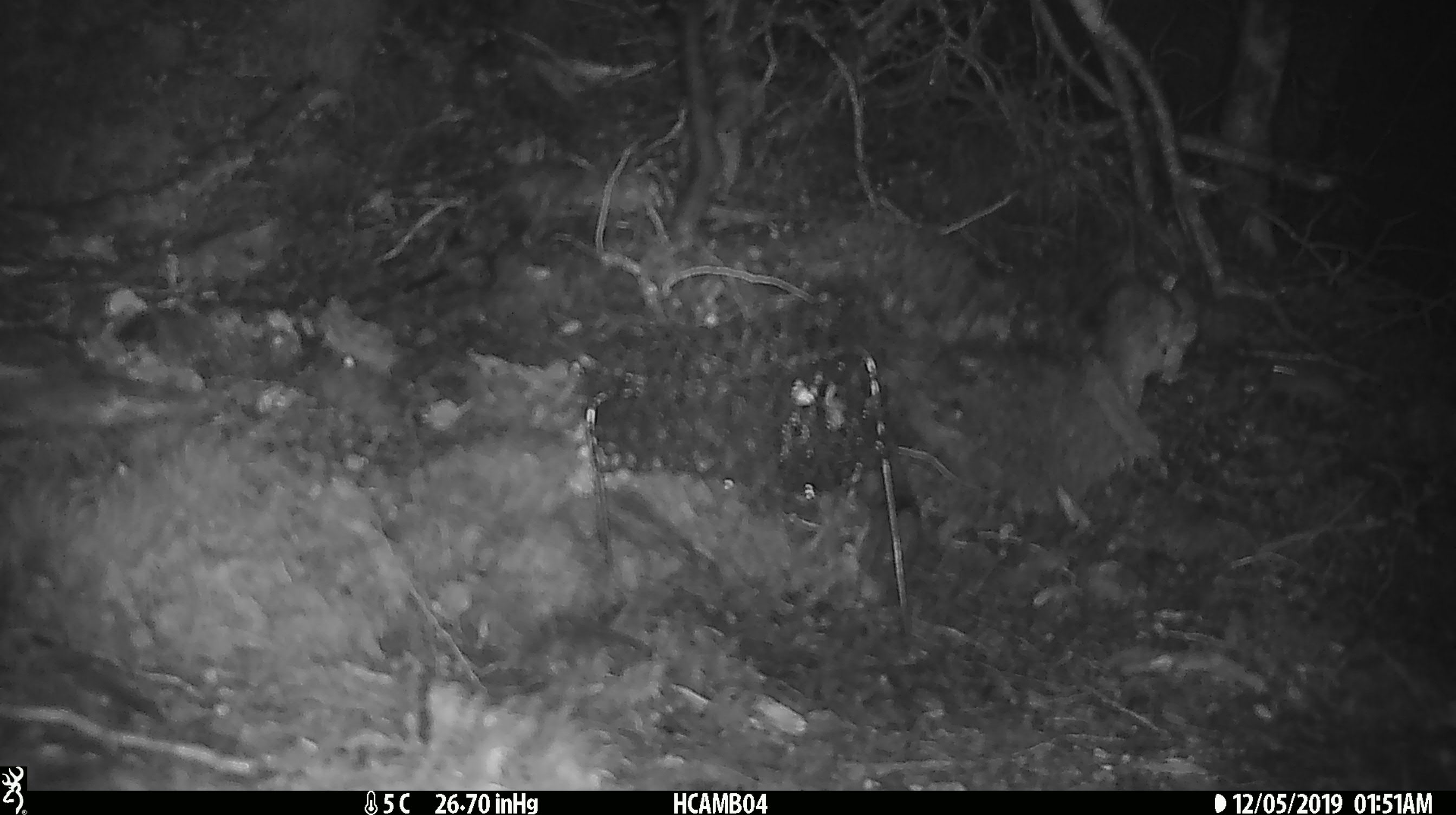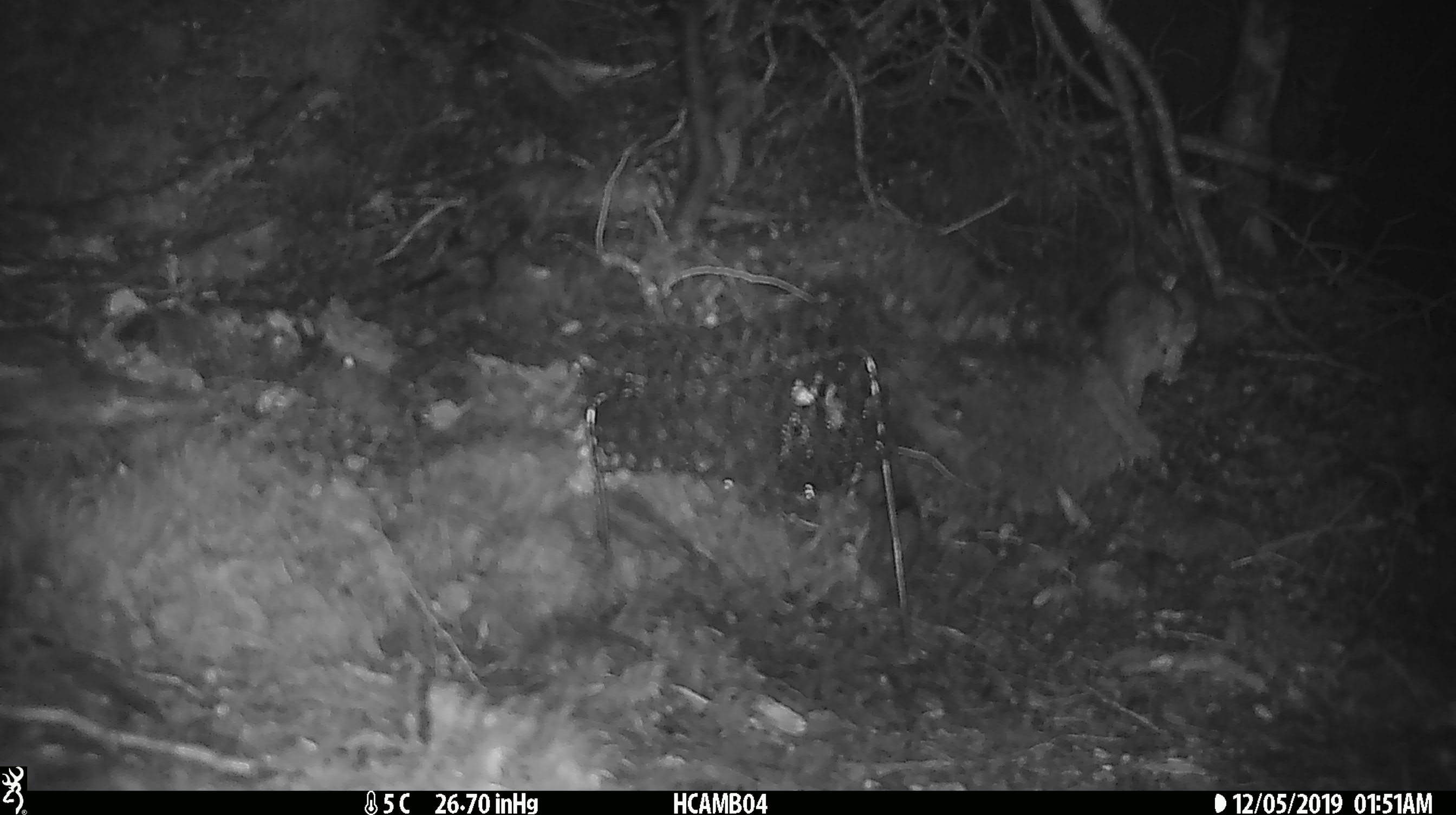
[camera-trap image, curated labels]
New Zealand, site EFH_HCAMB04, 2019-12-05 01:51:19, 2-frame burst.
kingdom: Animalia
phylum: Chordata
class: Mammalia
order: Rodentia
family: Muridae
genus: Mus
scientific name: Mus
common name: mouse